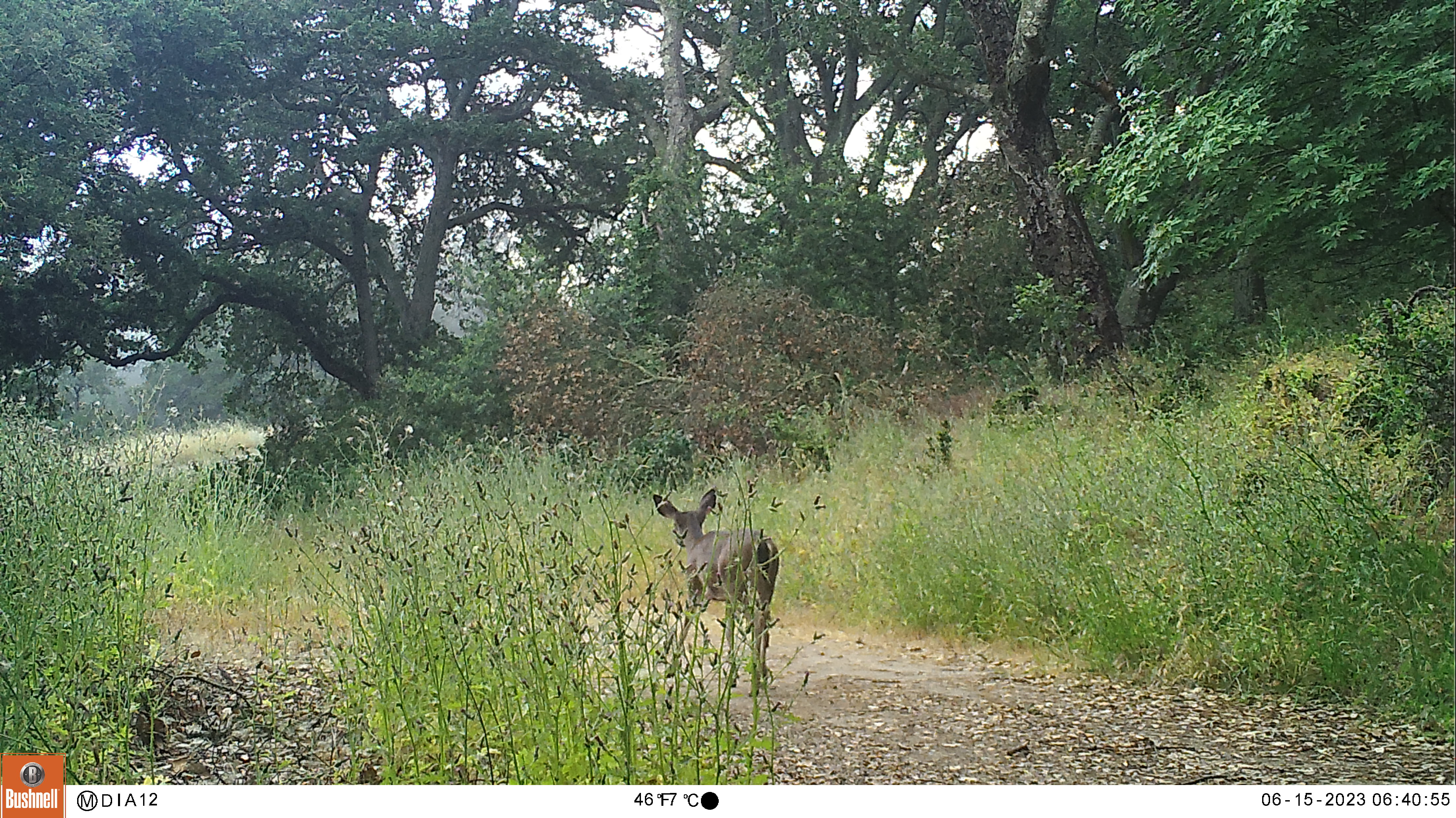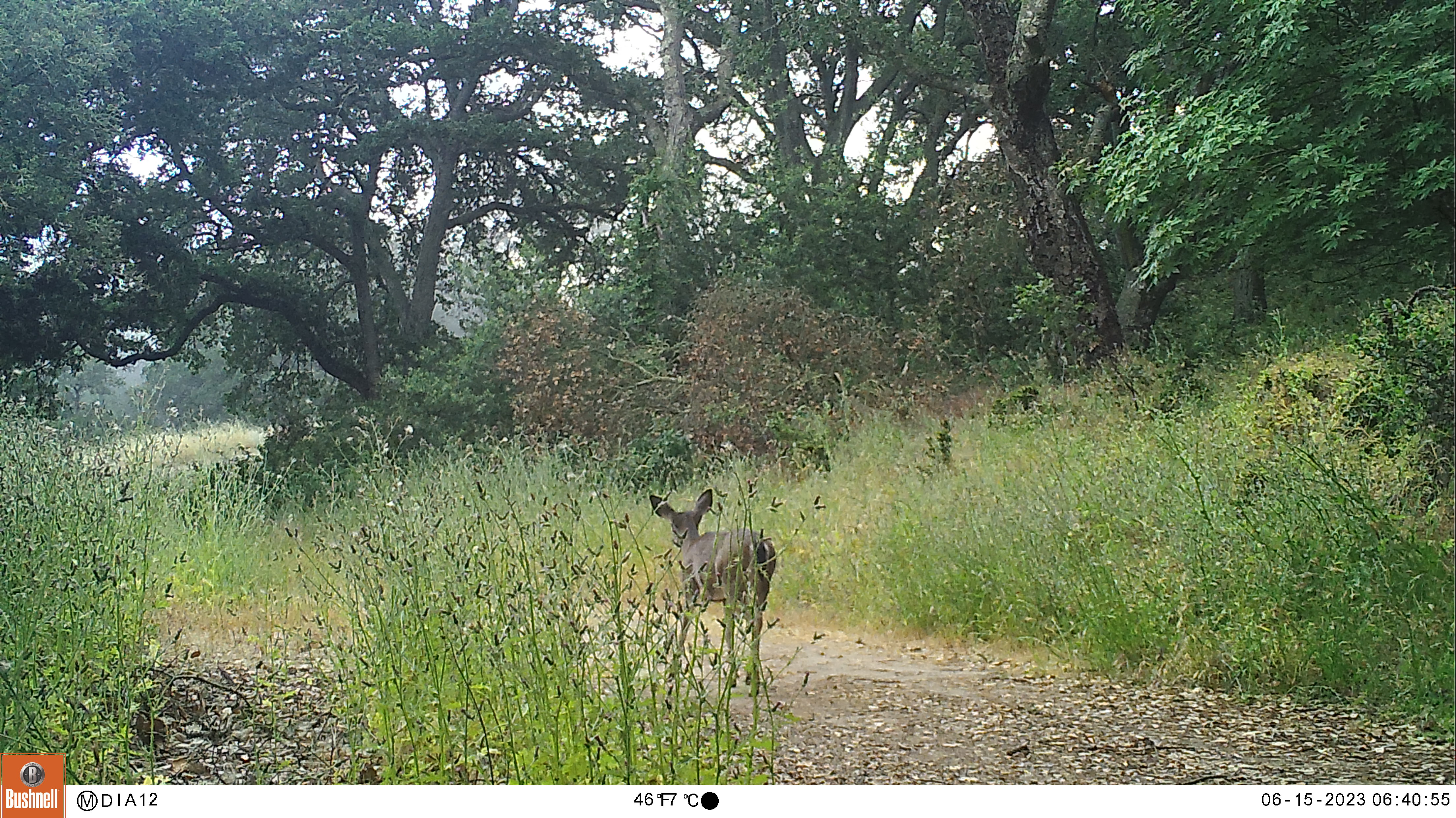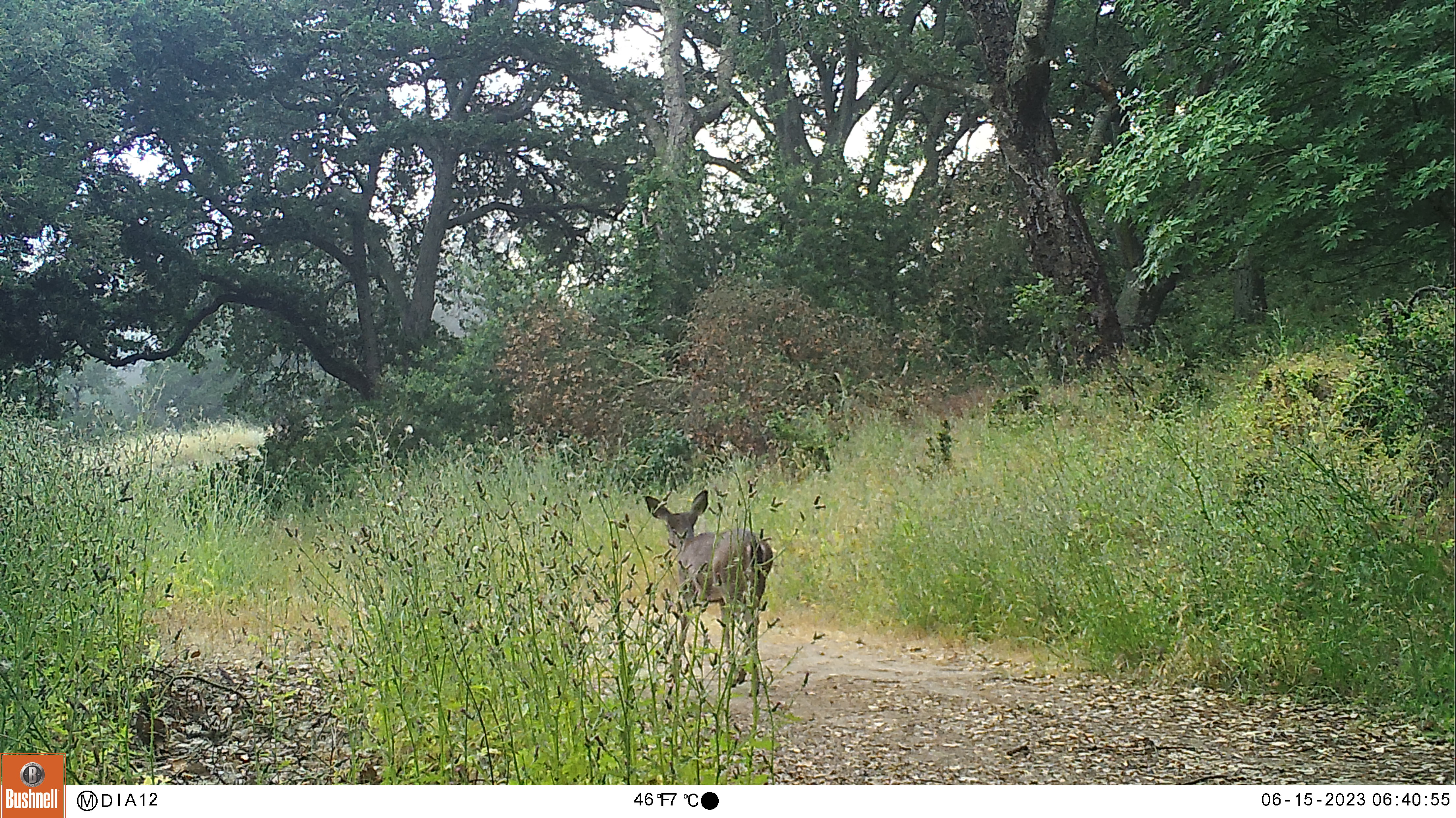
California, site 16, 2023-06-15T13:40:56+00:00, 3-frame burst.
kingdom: Animalia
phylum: Chordata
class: Mammalia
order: Artiodactyla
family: Cervidae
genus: Odocoileus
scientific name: Odocoileus hemionus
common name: mule deer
Mule deer (Odocoileus hemionus).